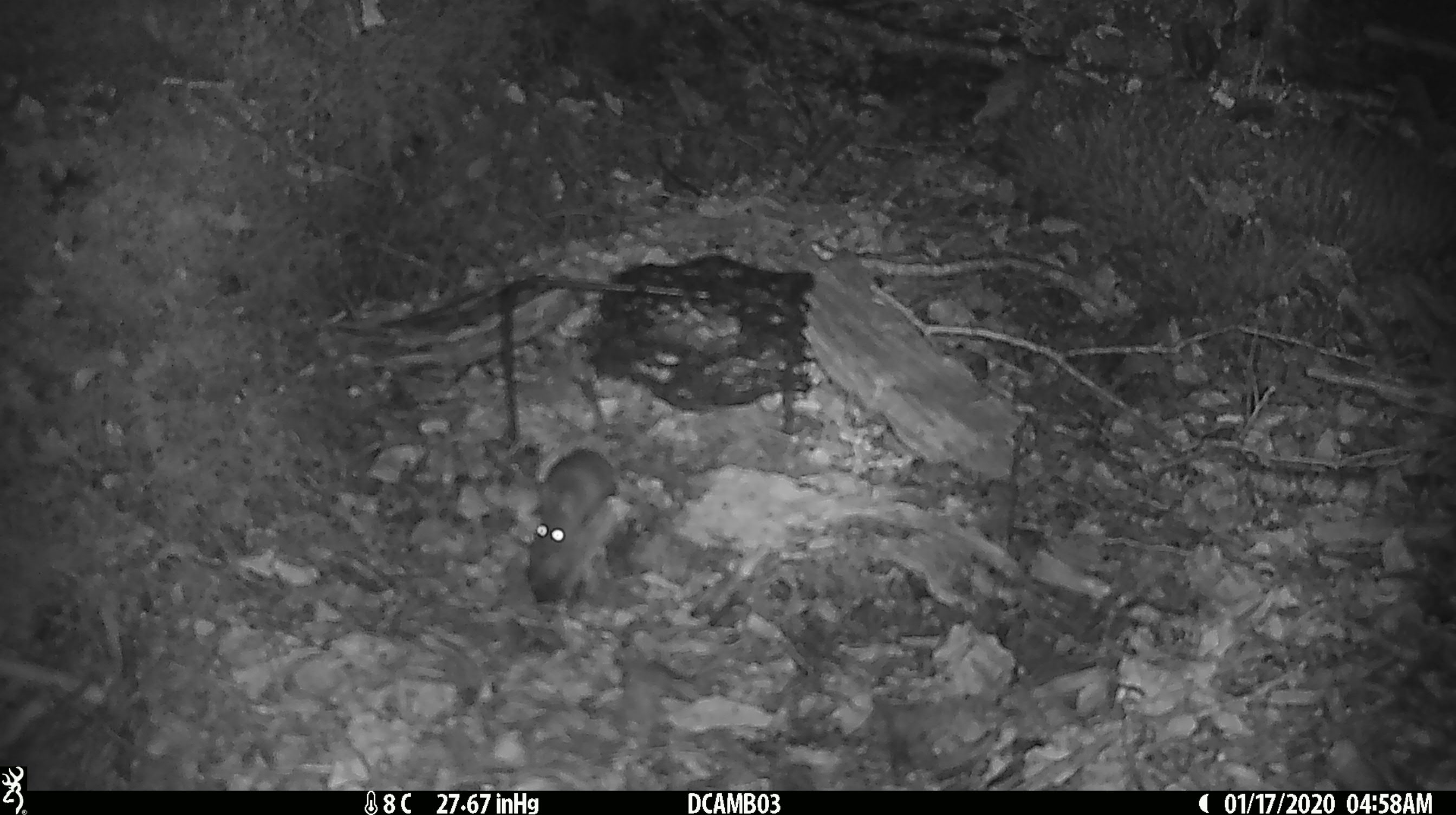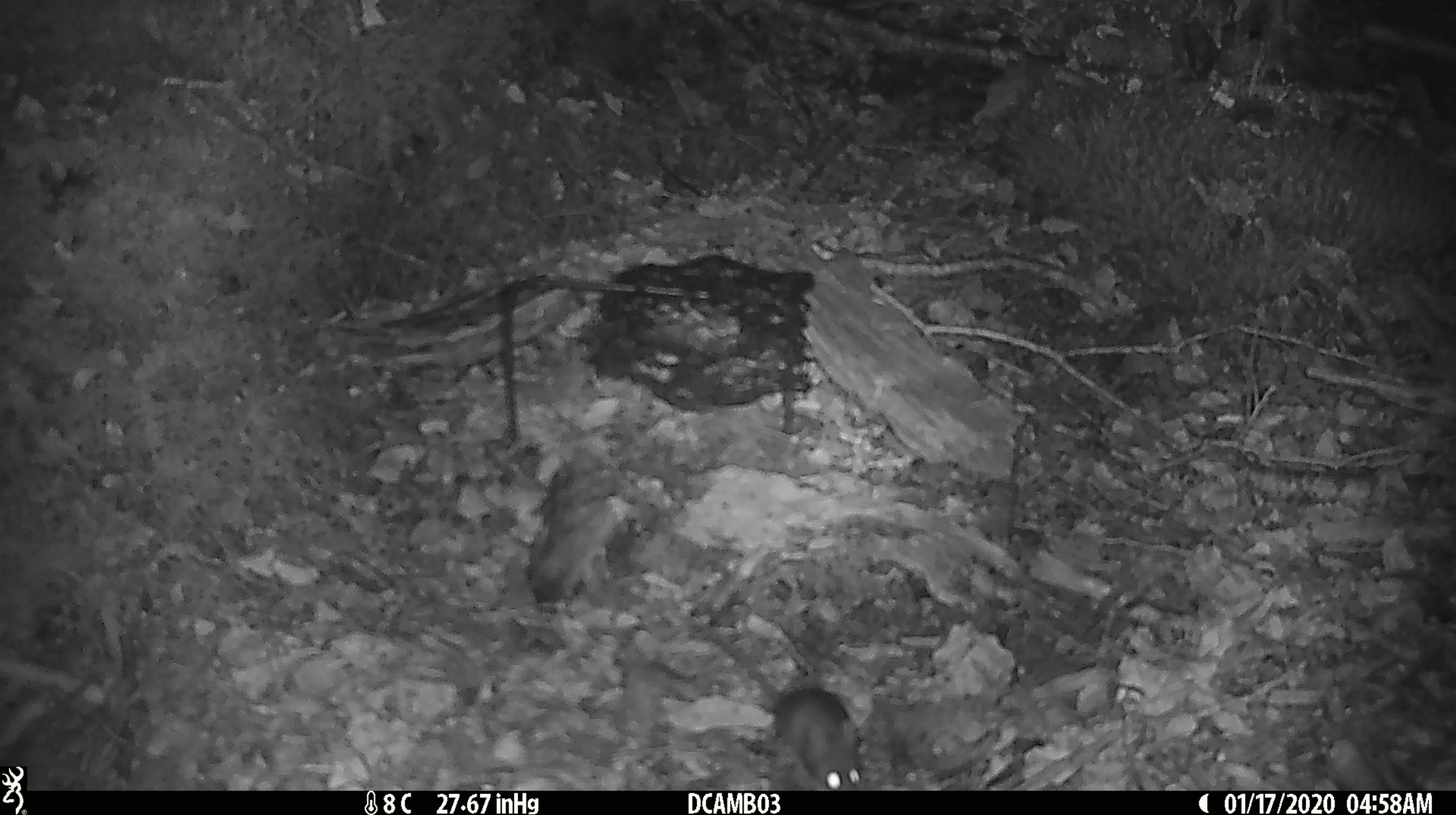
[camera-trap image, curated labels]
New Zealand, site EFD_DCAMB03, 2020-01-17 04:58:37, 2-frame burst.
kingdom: Animalia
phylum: Chordata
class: Mammalia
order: Rodentia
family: Muridae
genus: Mus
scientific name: Mus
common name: mouse